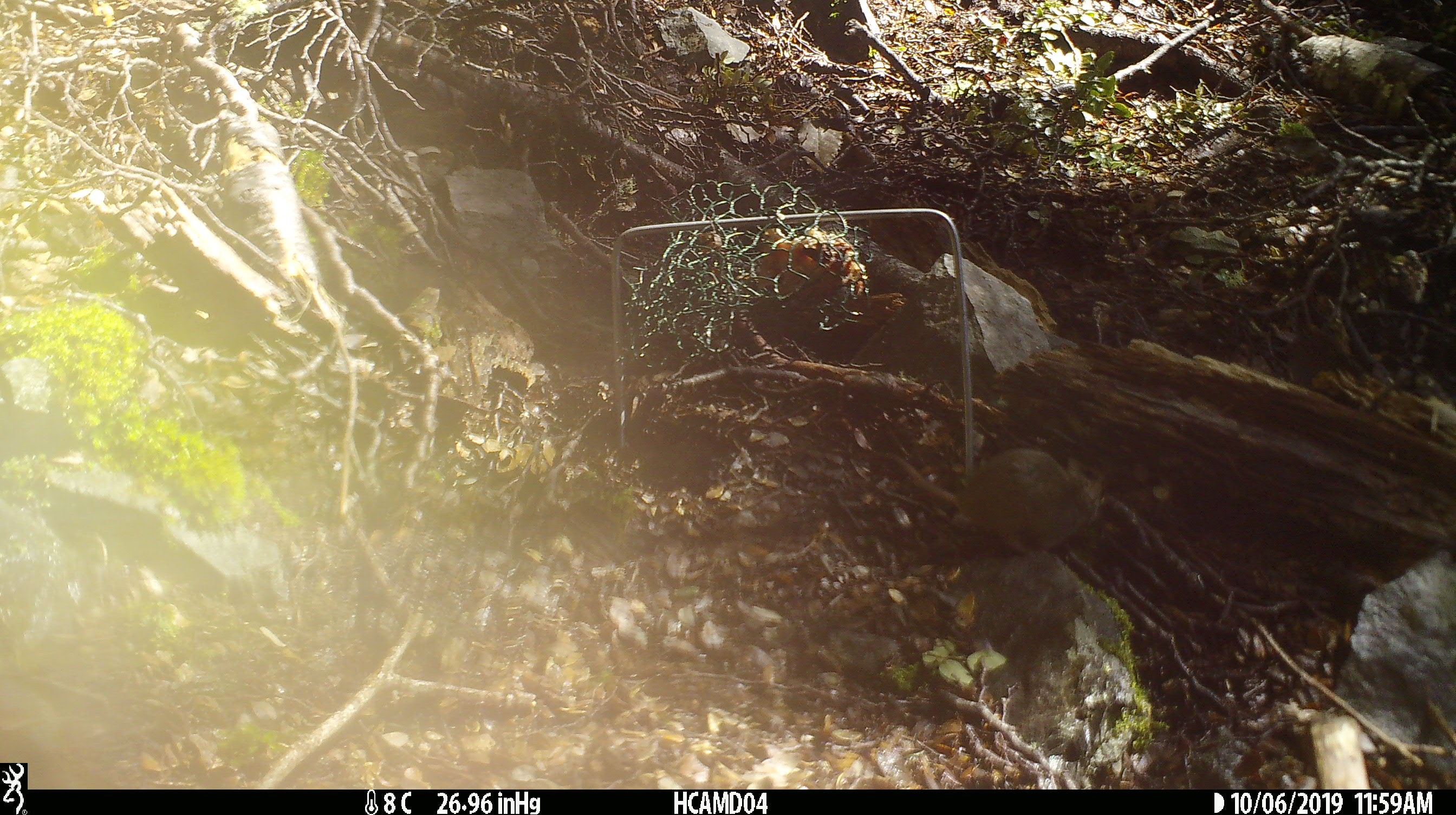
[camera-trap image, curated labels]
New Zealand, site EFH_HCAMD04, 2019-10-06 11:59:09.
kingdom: Animalia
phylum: Chordata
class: Mammalia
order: Rodentia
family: Muridae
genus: Mus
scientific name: Mus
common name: mouse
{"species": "mouse (Mus)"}